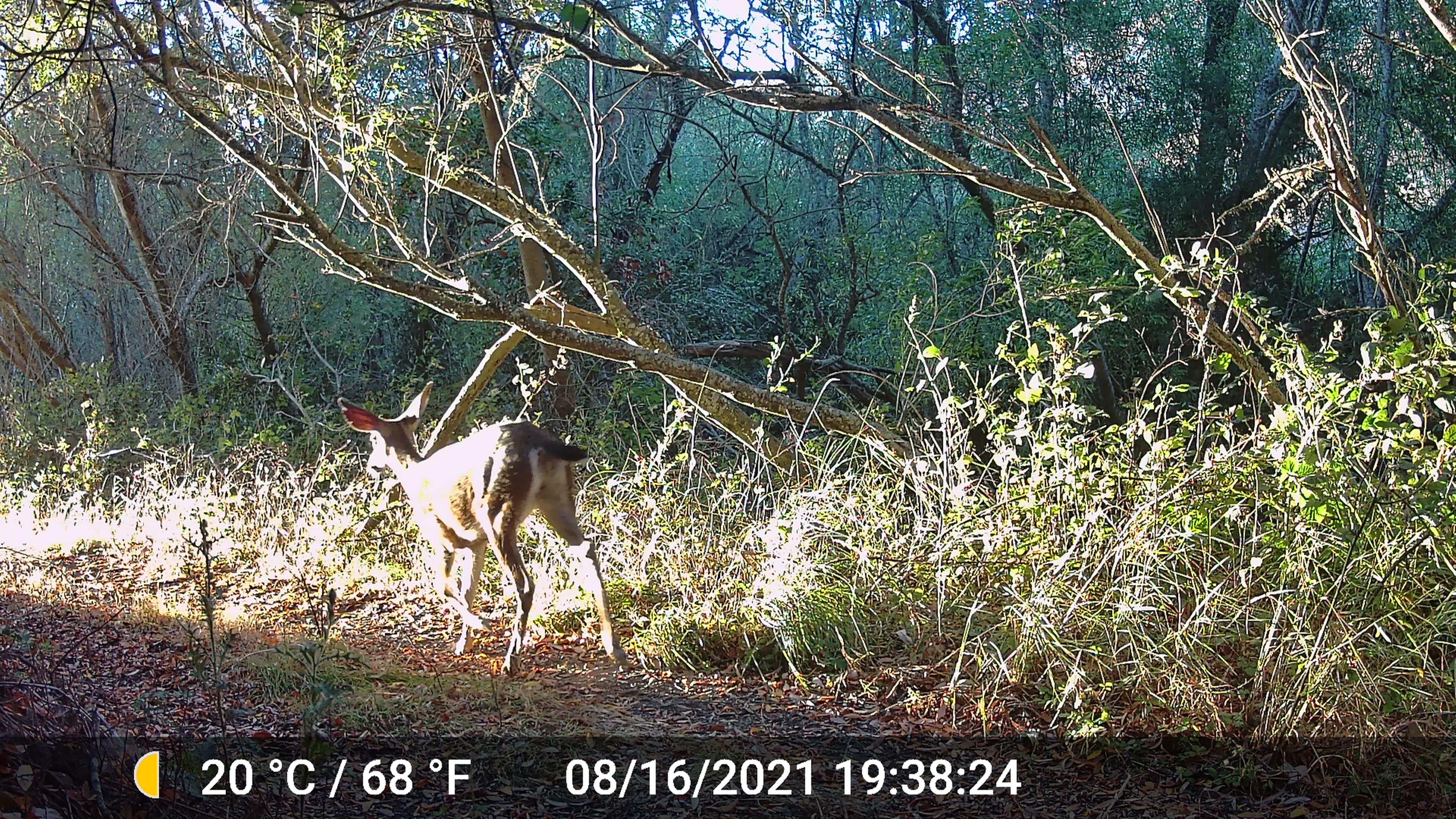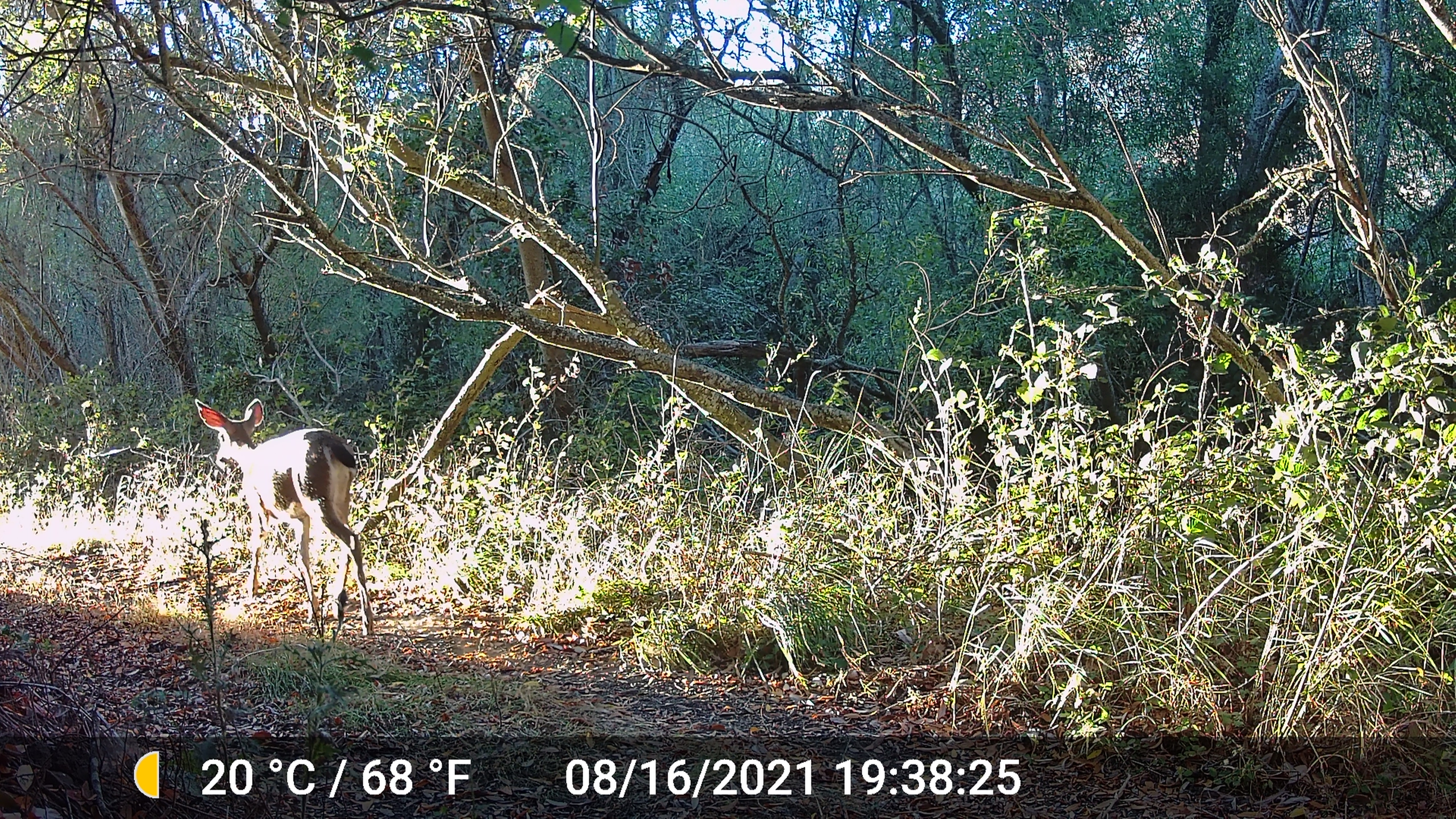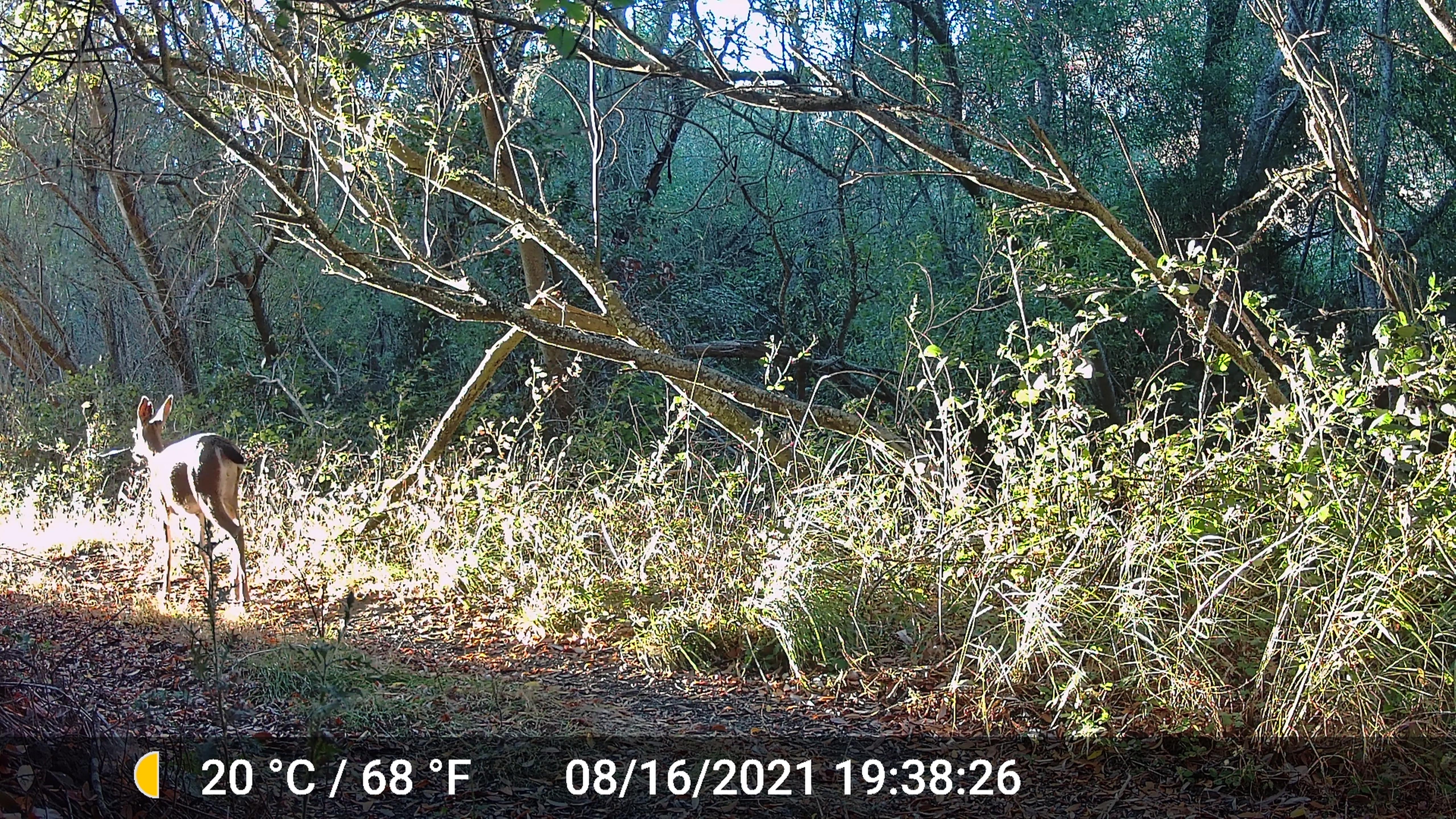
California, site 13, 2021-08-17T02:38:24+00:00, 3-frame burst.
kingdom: Animalia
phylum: Chordata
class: Mammalia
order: Artiodactyla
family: Cervidae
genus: Odocoileus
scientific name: Odocoileus hemionus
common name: mule deer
Mule deer (Odocoileus hemionus).